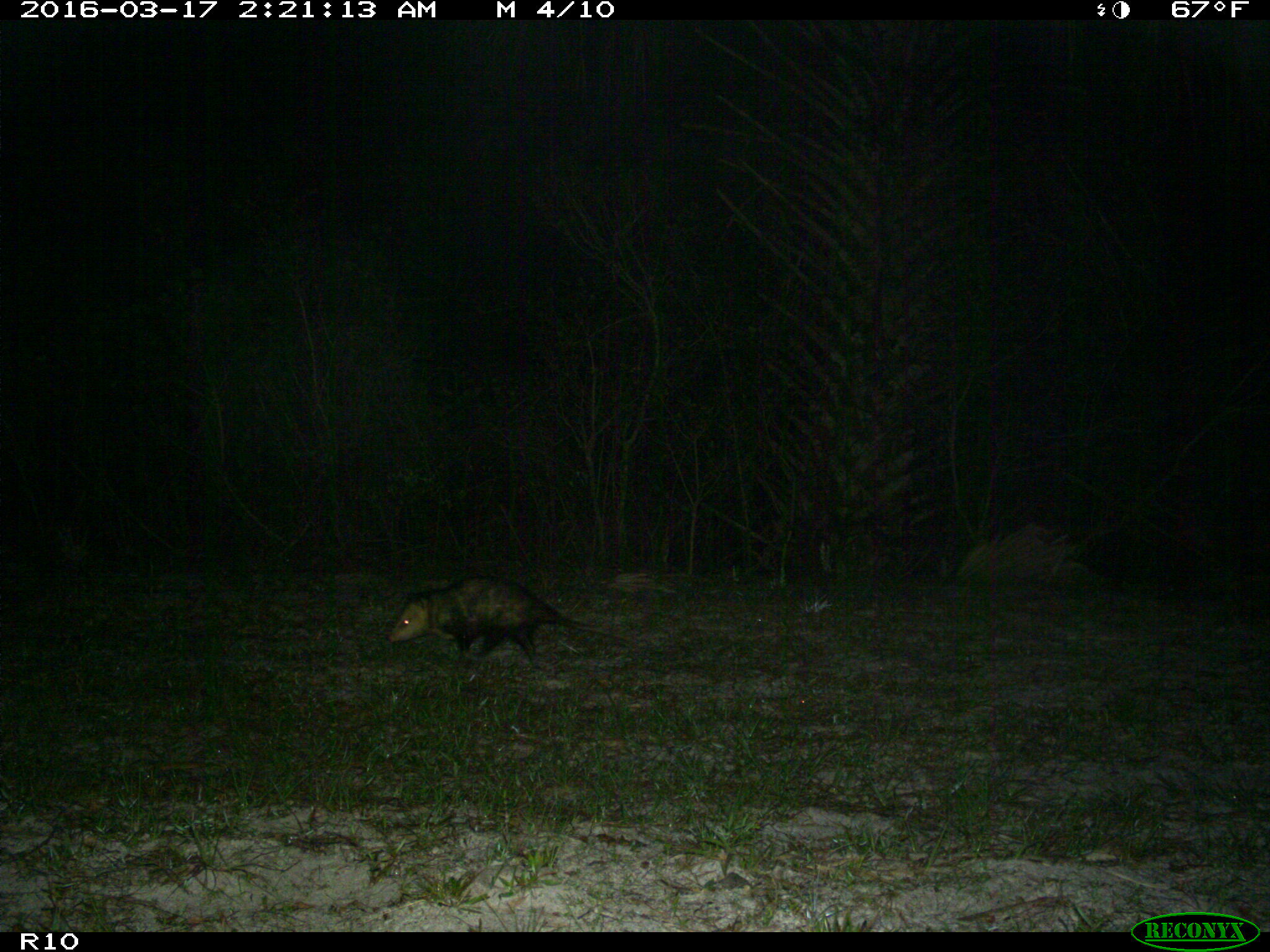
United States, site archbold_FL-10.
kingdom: Animalia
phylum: Chordata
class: Mammalia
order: Didelphimorphia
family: Didelphidae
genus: Didelphis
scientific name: Didelphis virginiana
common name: virginia opossum